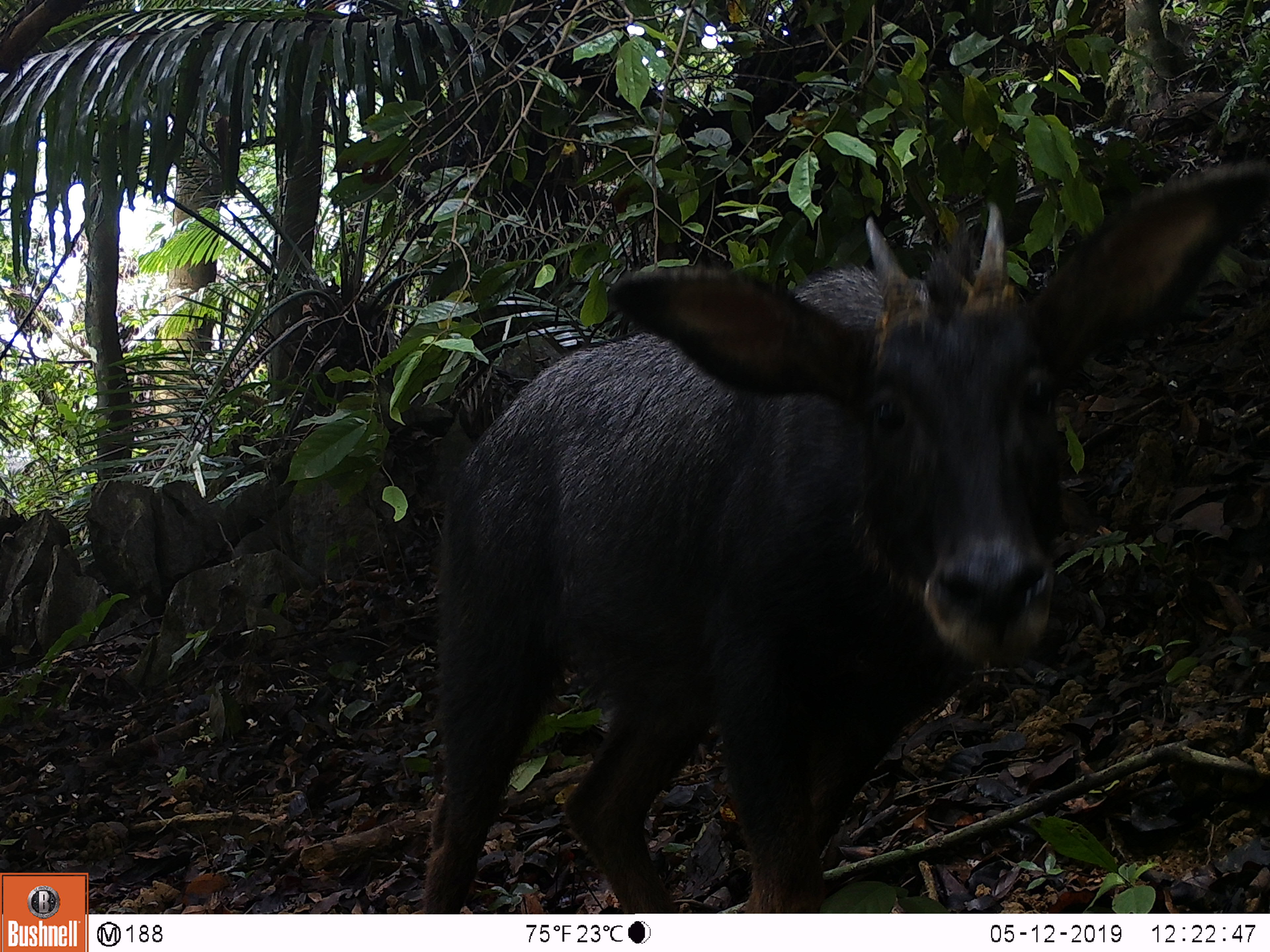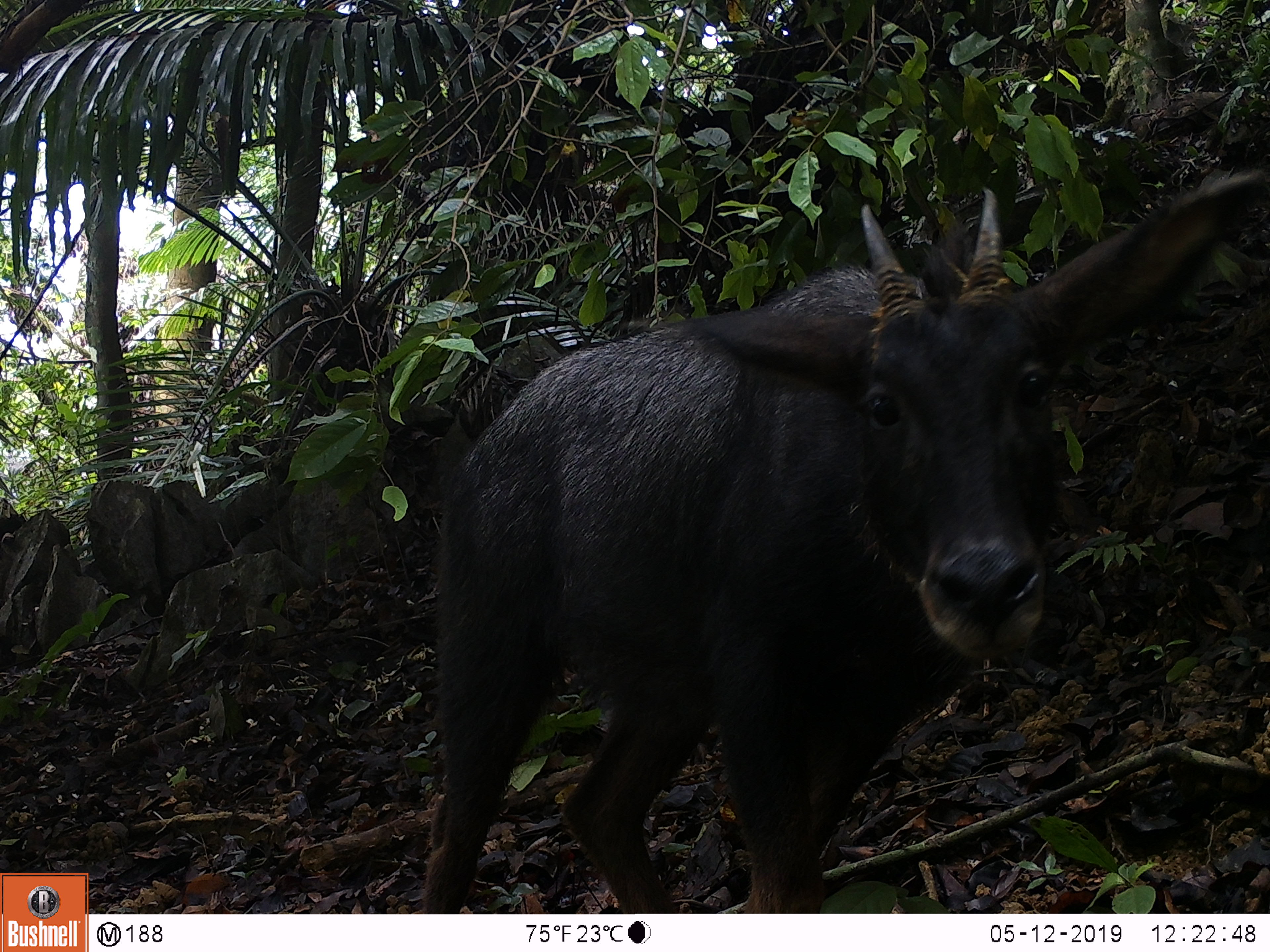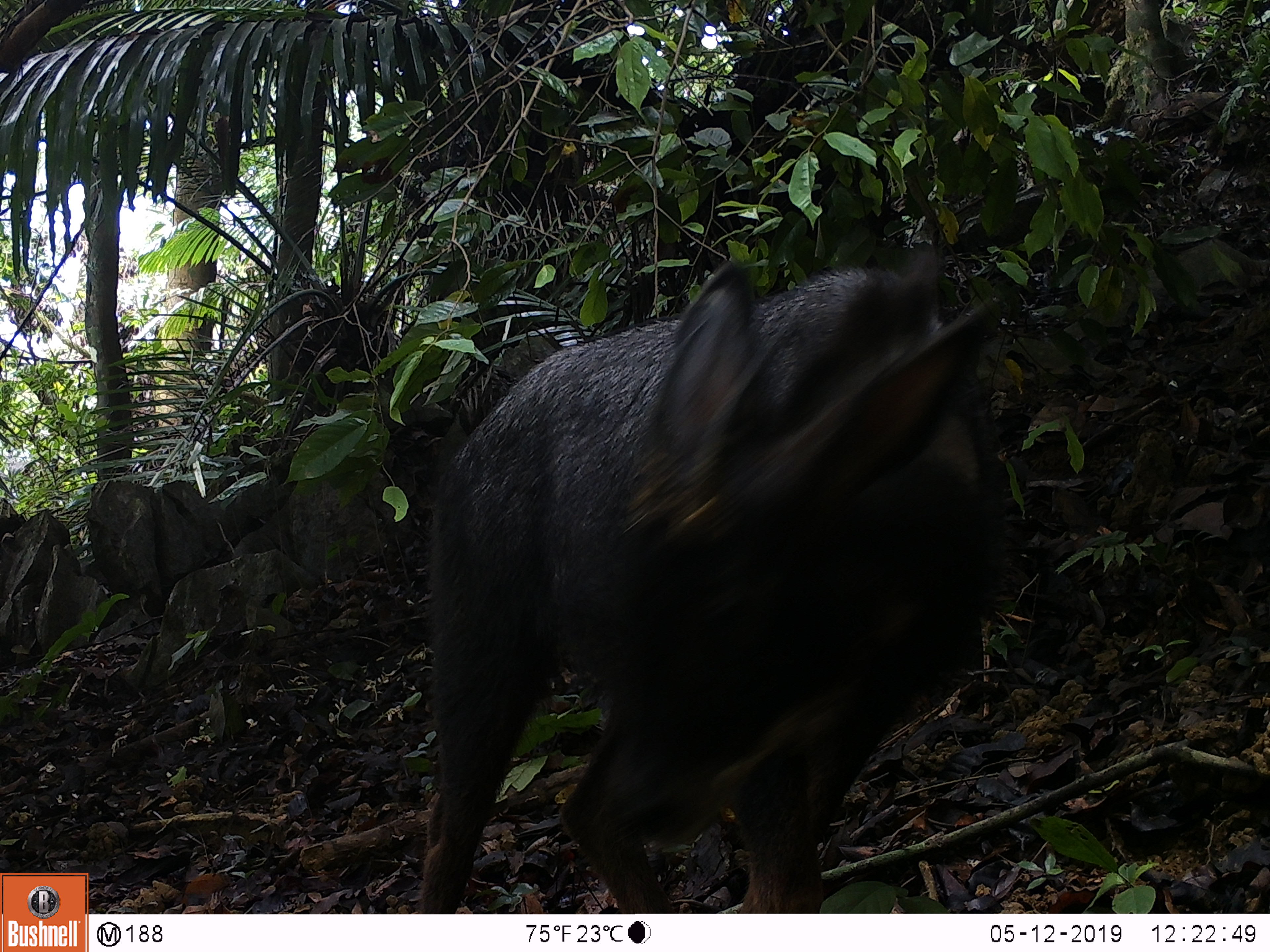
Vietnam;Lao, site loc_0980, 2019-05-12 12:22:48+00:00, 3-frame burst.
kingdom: Animalia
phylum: Chordata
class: Mammalia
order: Artiodactyla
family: Bovidae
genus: Capricornis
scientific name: Capricornis sumatraensis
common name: chinese serow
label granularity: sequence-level